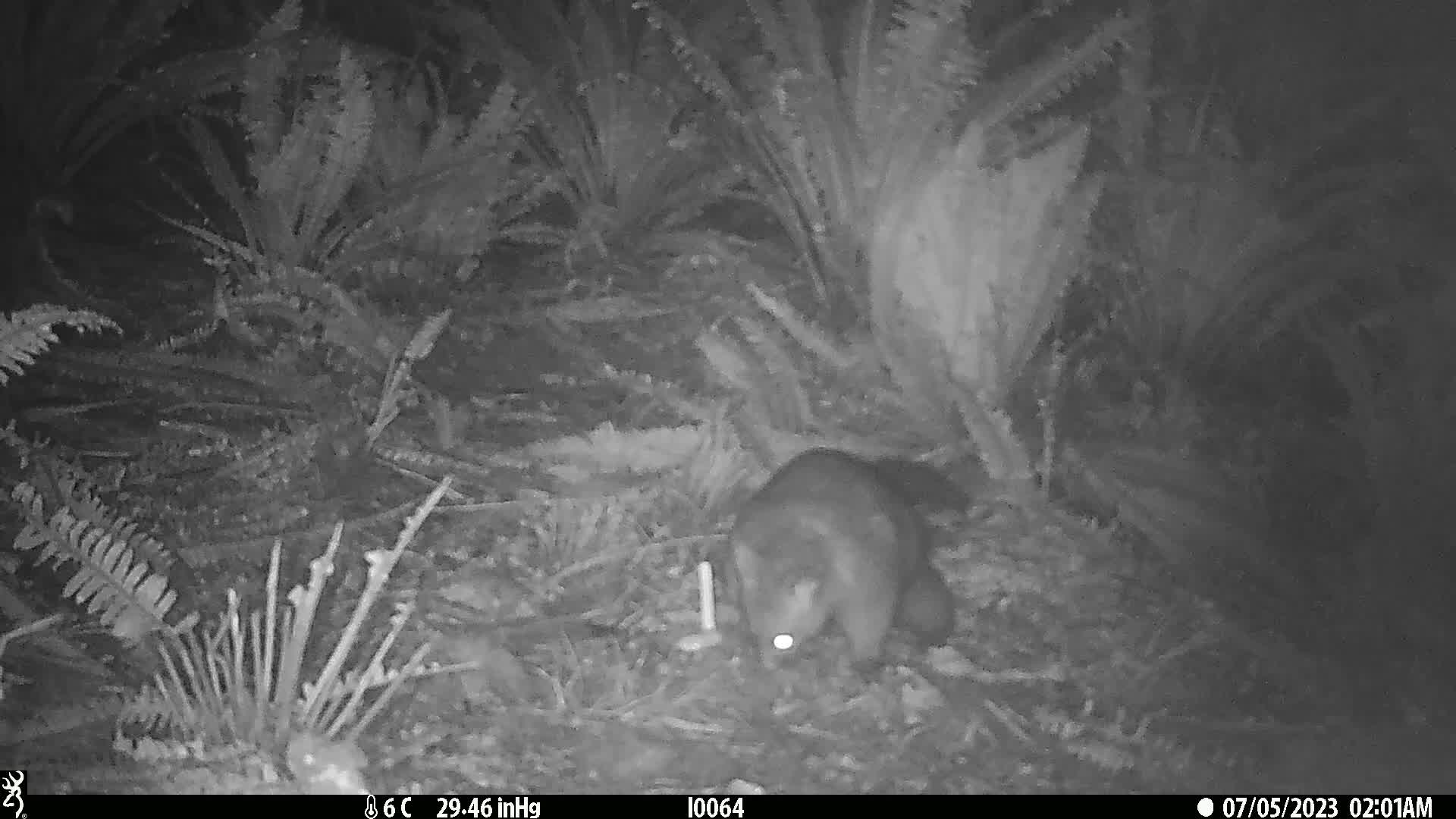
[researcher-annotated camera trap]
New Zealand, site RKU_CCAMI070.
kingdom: Animalia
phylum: Chordata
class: Mammalia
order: Diprotodontia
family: Phalangeridae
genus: Trichosurus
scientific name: Trichosurus vulpecula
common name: common brushtail possum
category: possum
Possum (common brushtail possum) (Trichosurus vulpecula).